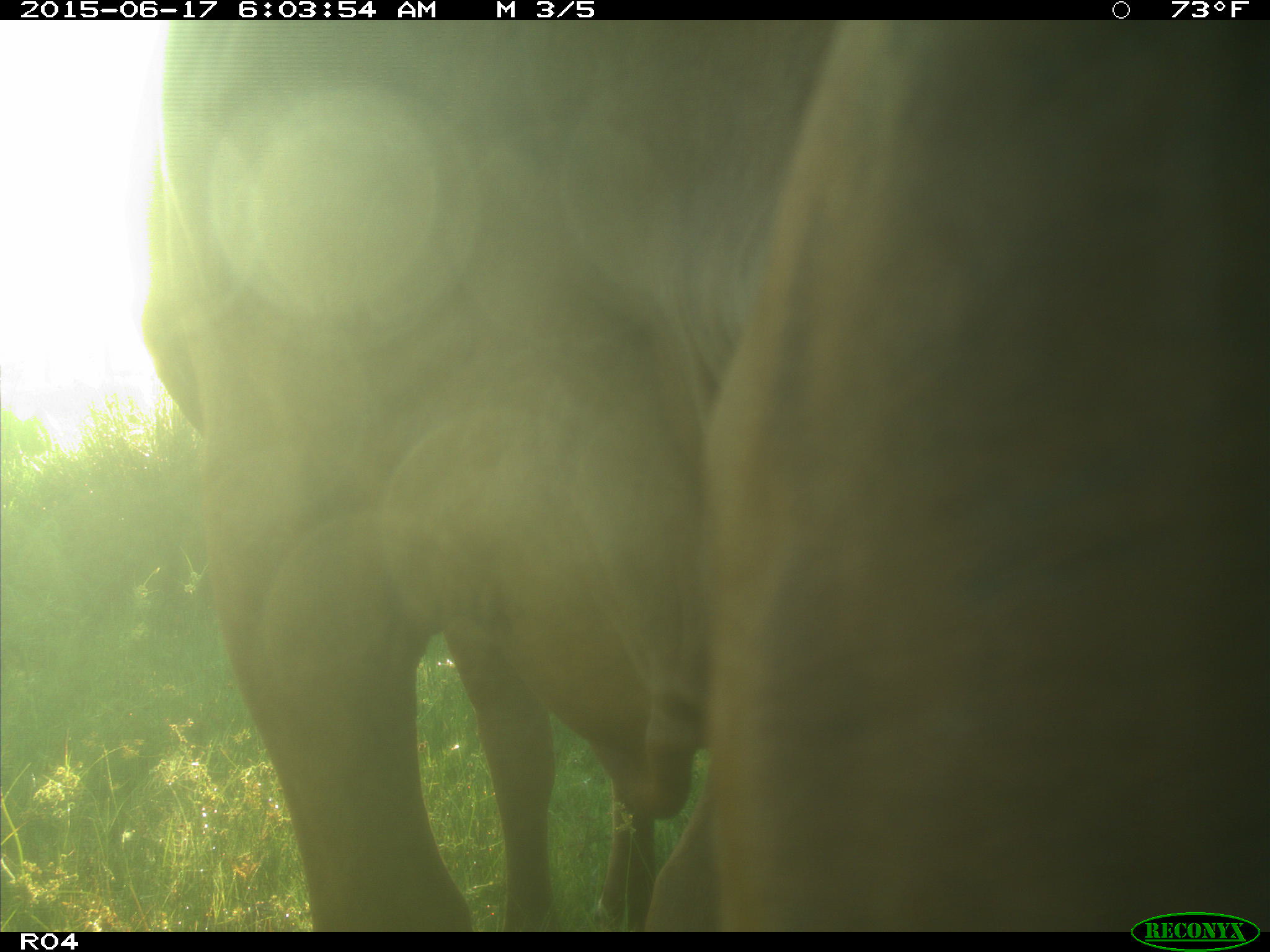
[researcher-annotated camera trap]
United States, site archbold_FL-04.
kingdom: Animalia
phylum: Chordata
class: Mammalia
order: Artiodactyla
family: Bovidae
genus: Bos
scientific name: Bos taurus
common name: domestic cow